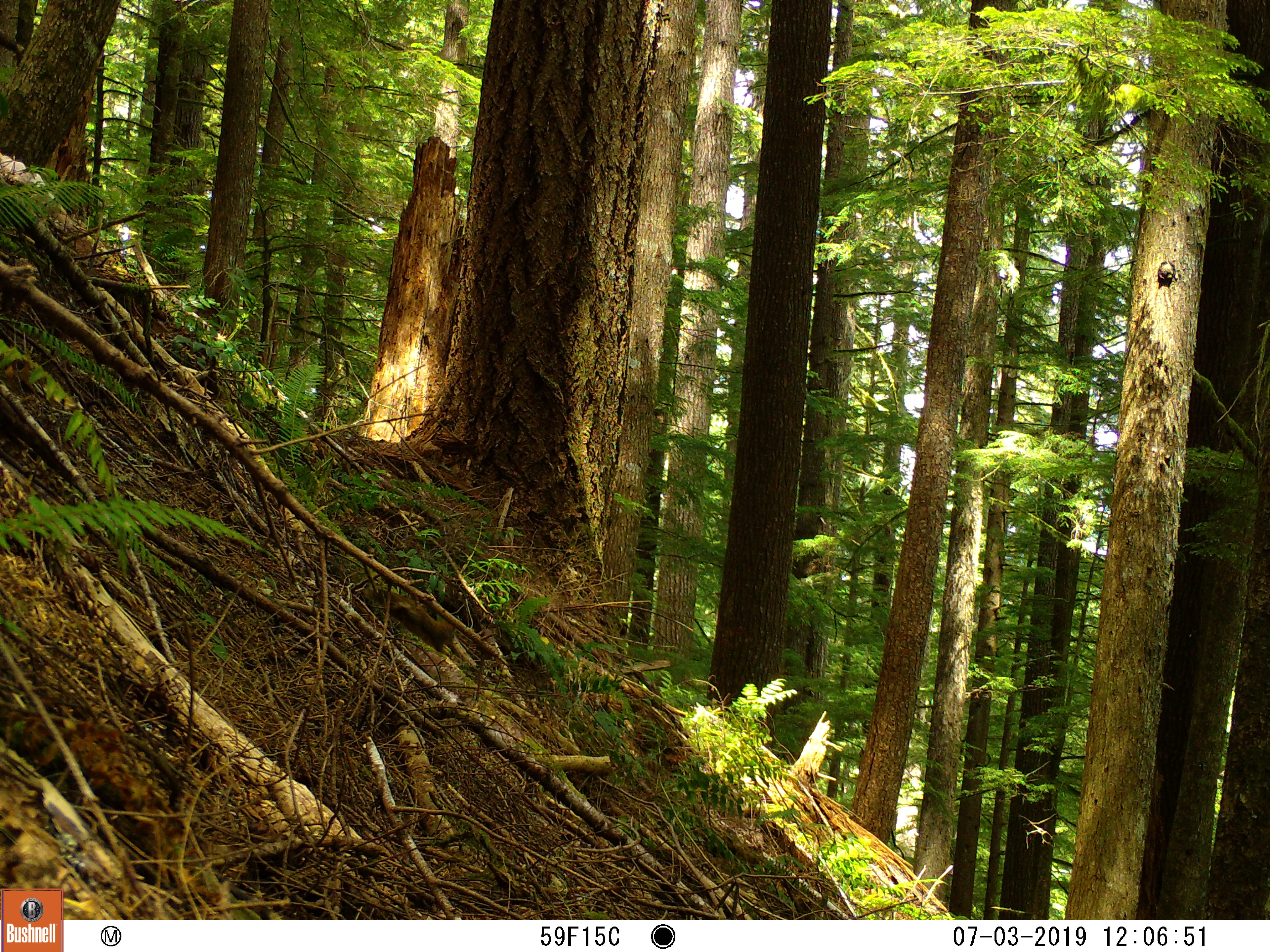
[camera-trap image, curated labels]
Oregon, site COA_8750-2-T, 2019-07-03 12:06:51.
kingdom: Animalia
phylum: Chordata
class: Mammalia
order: Carnivora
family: Mustelidae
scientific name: Mustelidae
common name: weasel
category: weasel family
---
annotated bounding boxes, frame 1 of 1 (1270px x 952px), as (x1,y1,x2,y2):
weasel family: (368,585,464,655)